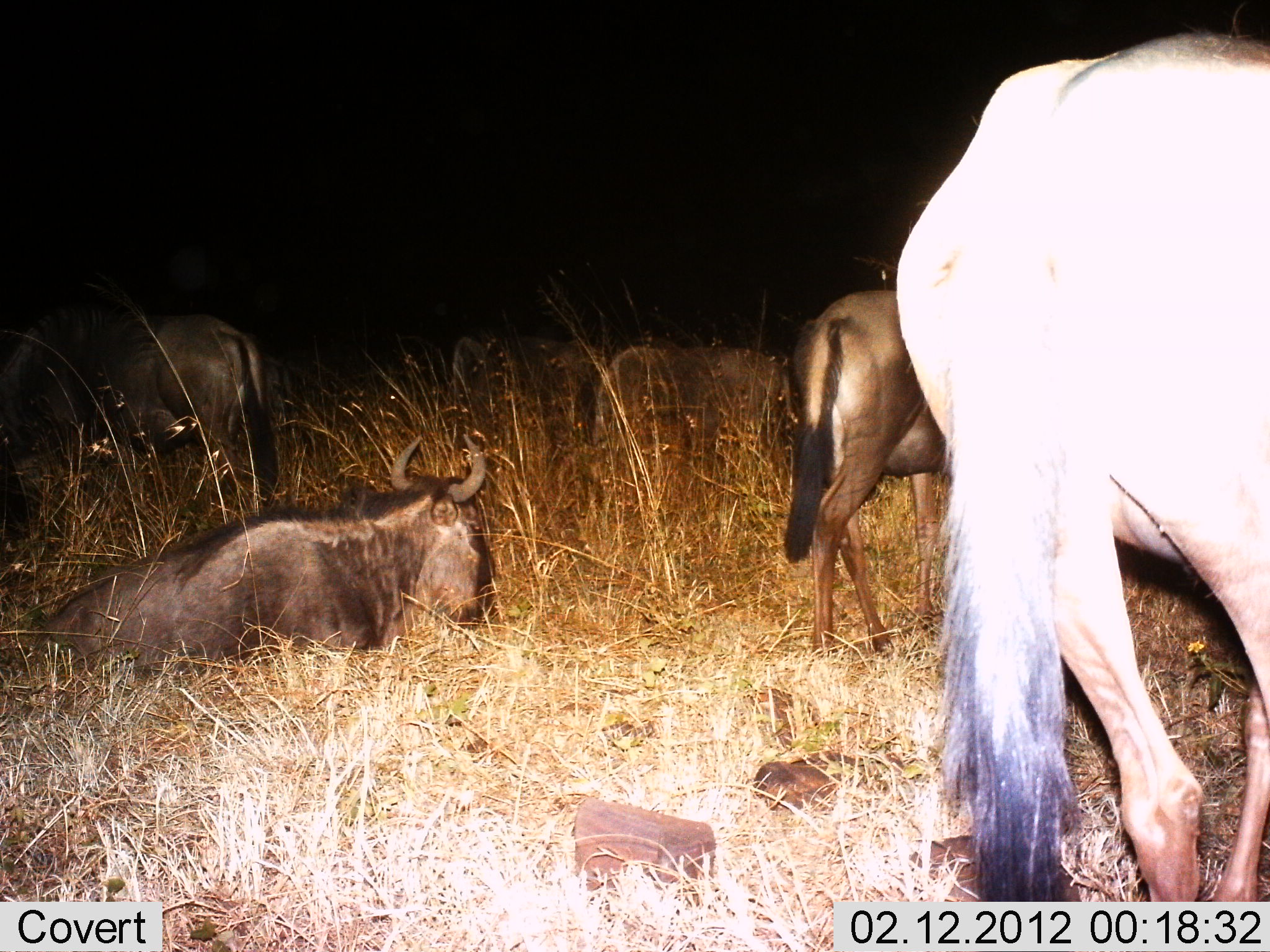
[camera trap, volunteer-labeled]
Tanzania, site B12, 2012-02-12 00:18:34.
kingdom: Animalia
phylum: Chordata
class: Mammalia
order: Artiodactyla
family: Bovidae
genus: Connochaetes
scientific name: Connochaetes taurinus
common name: blue wildebeest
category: wildebeest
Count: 5.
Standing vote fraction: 75%.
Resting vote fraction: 100%.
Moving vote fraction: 32%.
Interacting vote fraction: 0%.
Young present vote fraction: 0%.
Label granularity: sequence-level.